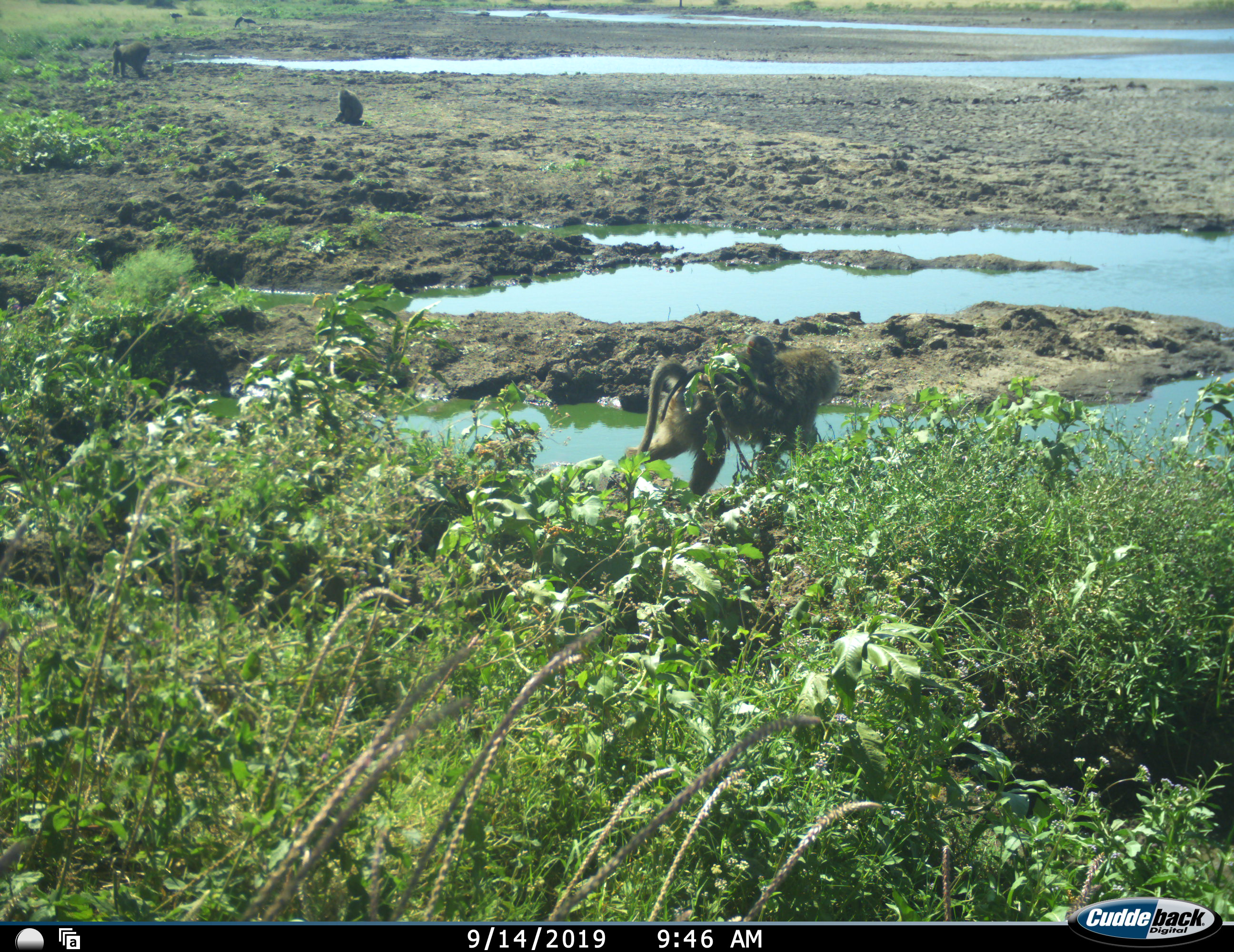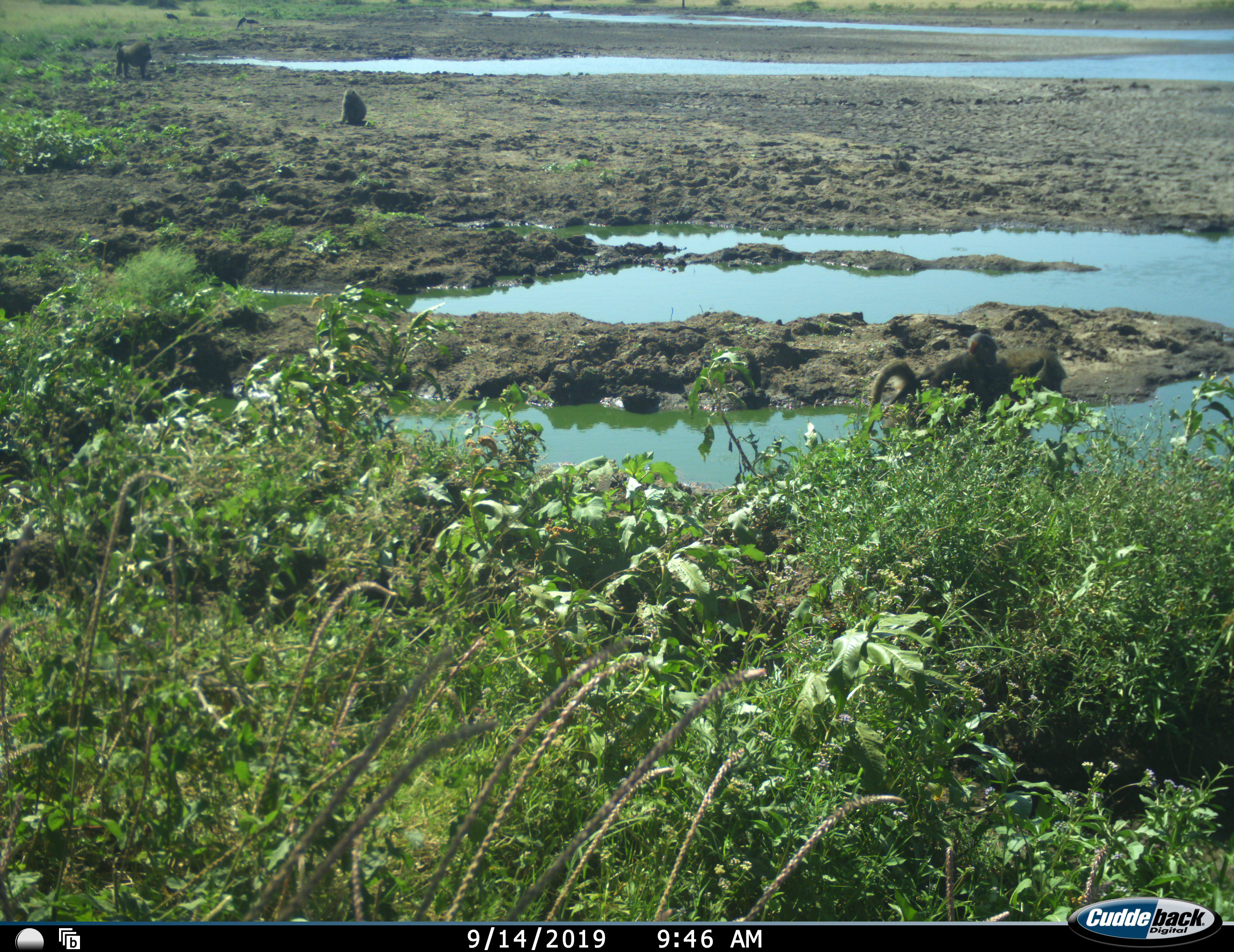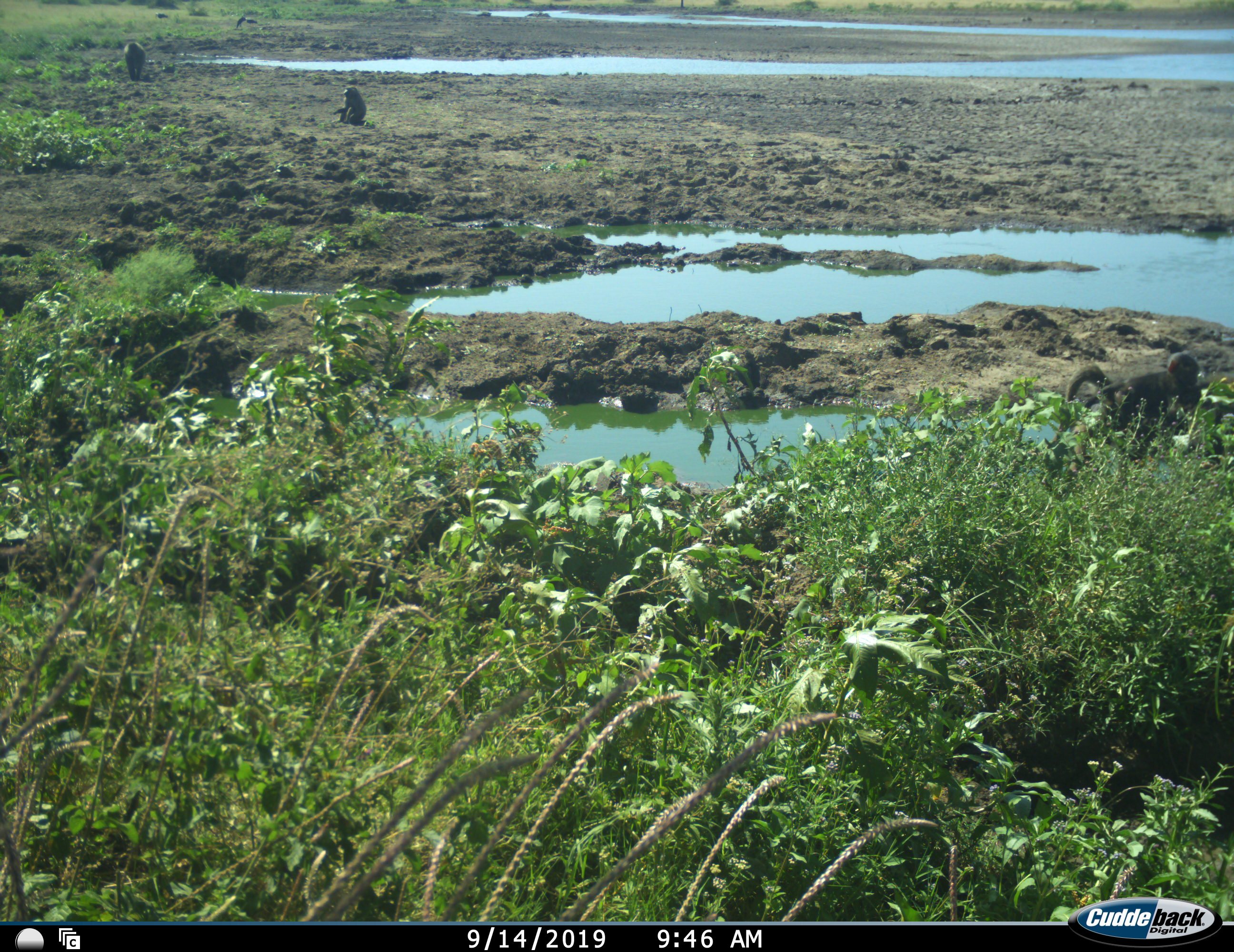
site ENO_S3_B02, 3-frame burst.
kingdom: Animalia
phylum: Chordata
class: Mammalia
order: Primates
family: Cercopithecidae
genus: Papio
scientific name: Papio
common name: baboon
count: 4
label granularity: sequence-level